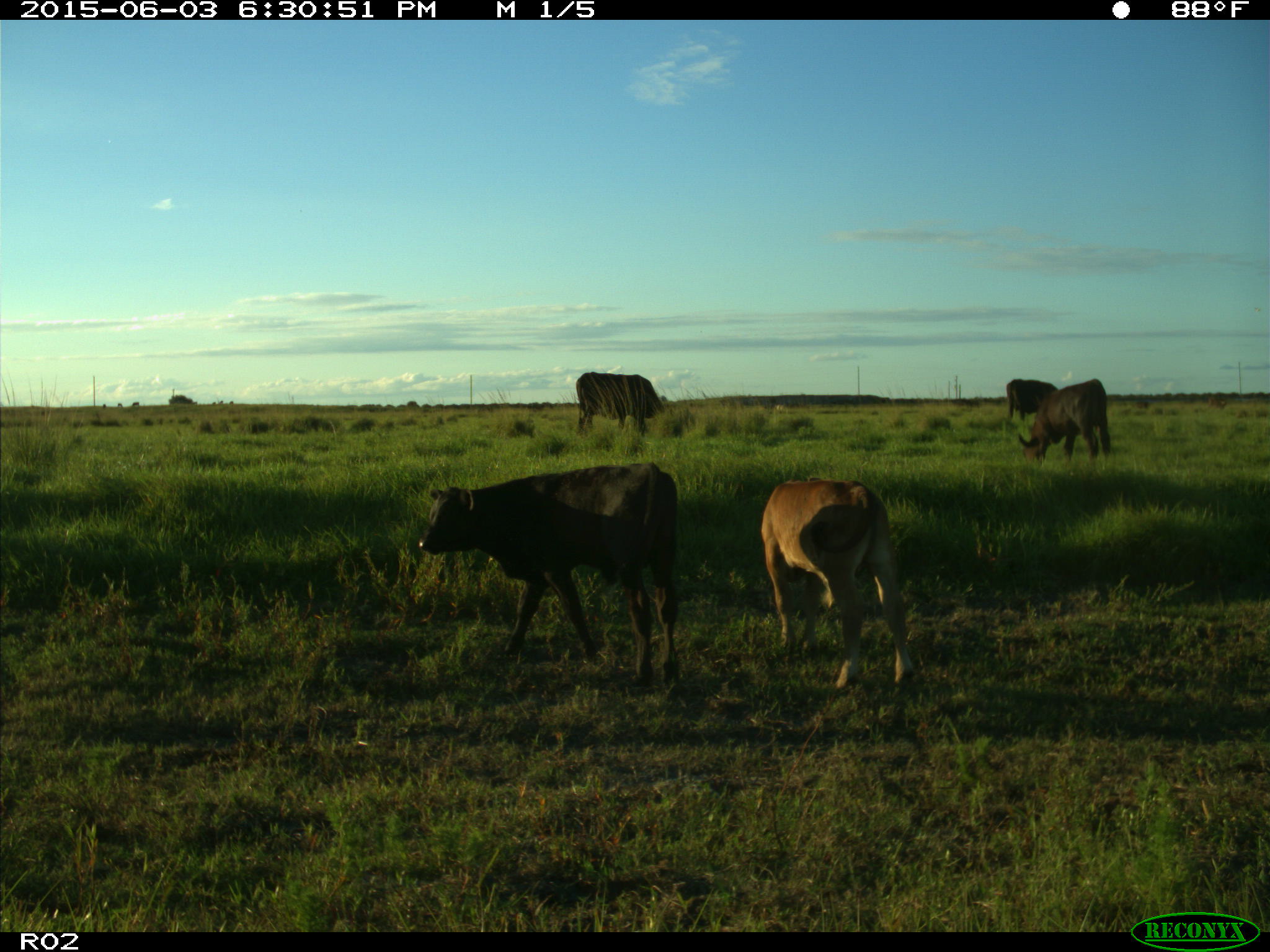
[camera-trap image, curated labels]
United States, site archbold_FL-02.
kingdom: Animalia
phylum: Chordata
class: Mammalia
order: Artiodactyla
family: Bovidae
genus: Bos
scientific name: Bos taurus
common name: domestic cow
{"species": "Bos taurus (domestic cow)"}